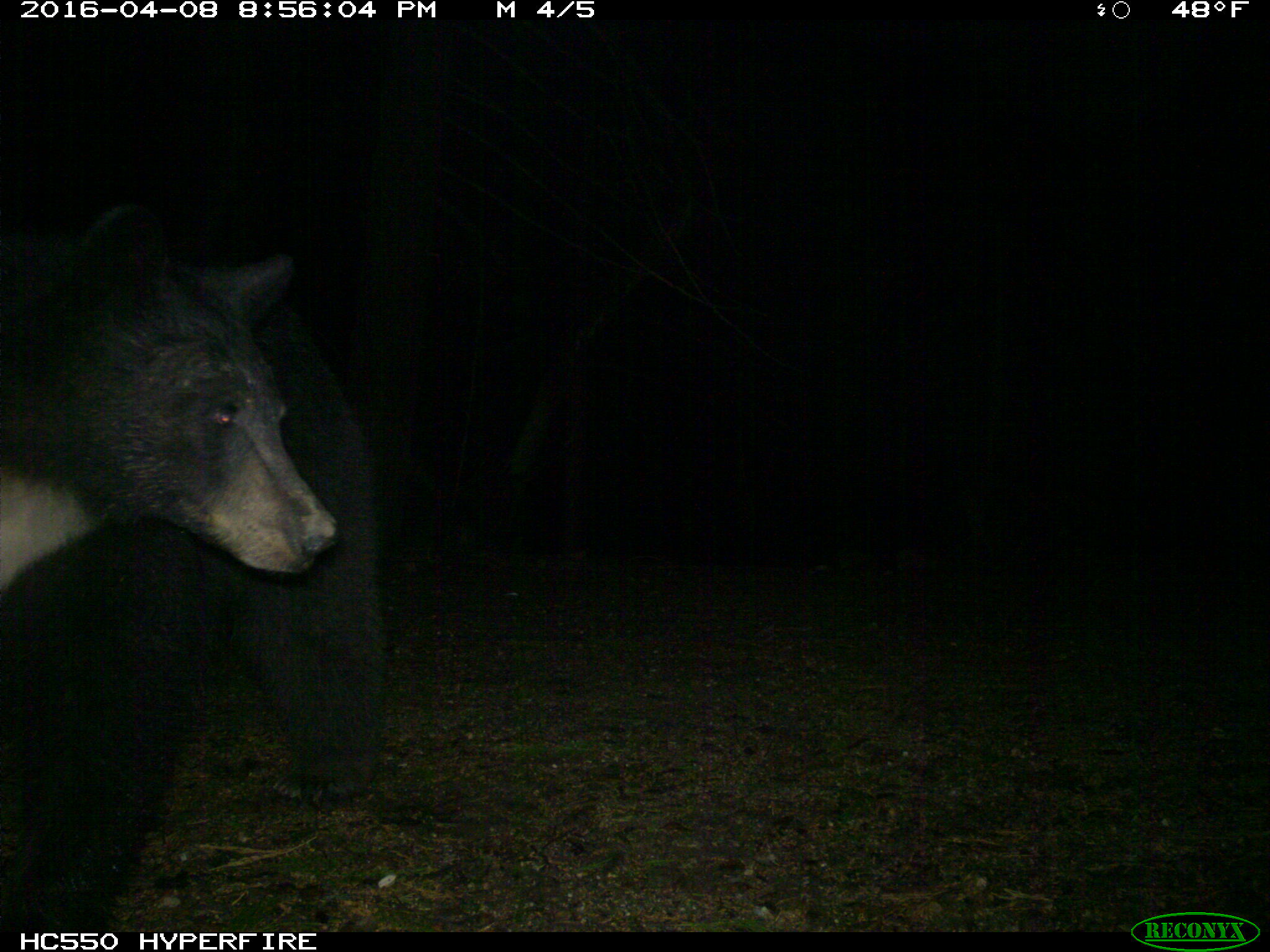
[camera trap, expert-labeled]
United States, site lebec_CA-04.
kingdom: Animalia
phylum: Chordata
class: Mammalia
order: Carnivora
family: Ursidae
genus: Ursus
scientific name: Ursus americanus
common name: american black bear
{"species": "Ursus americanus (american black bear)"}